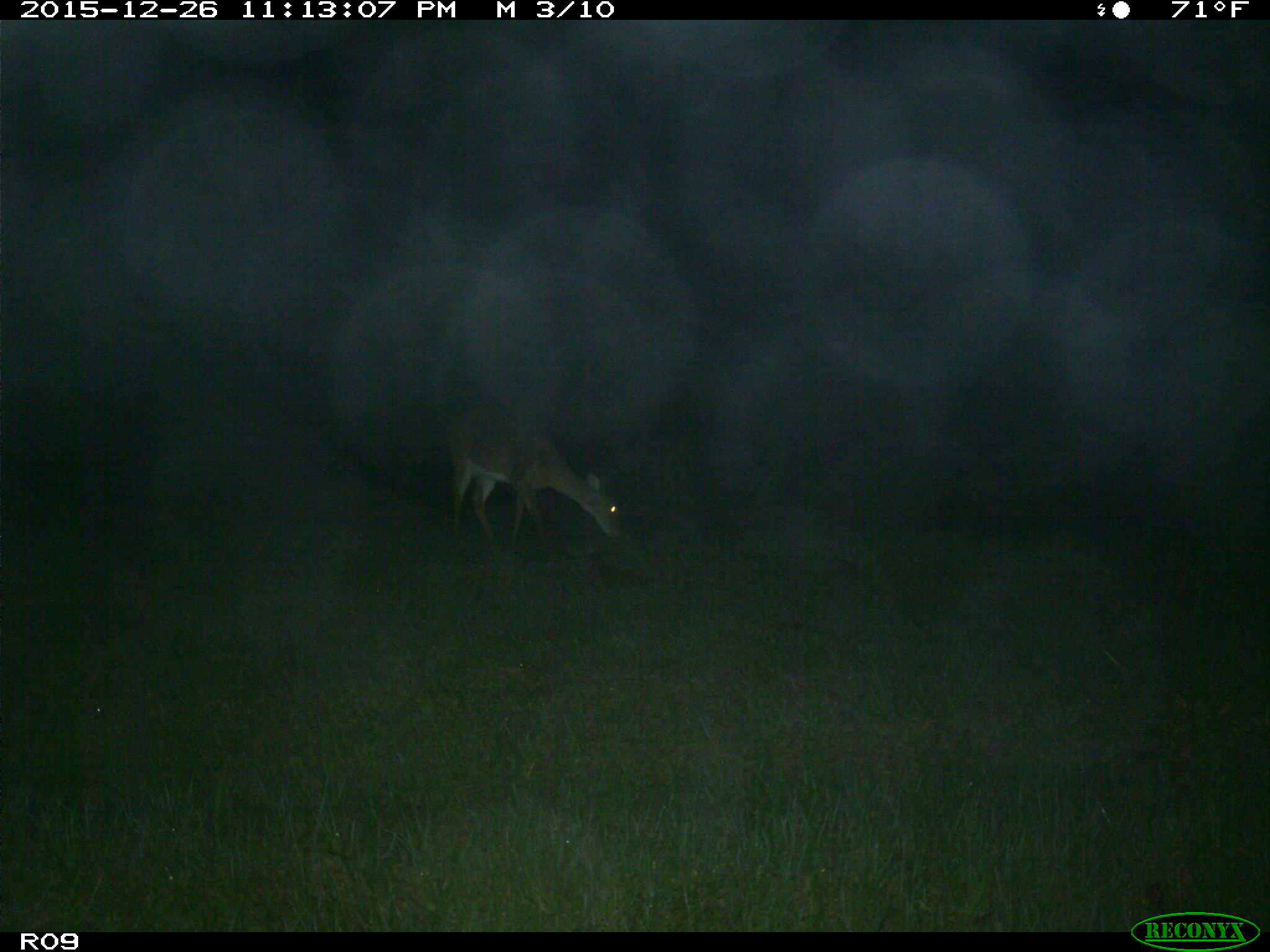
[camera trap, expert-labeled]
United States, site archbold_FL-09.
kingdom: Animalia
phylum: Chordata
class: Mammalia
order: Artiodactyla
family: Cervidae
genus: Odocoileus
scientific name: Odocoileus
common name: deer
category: unidentified deer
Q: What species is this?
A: Unidentified deer (deer) (Odocoileus).